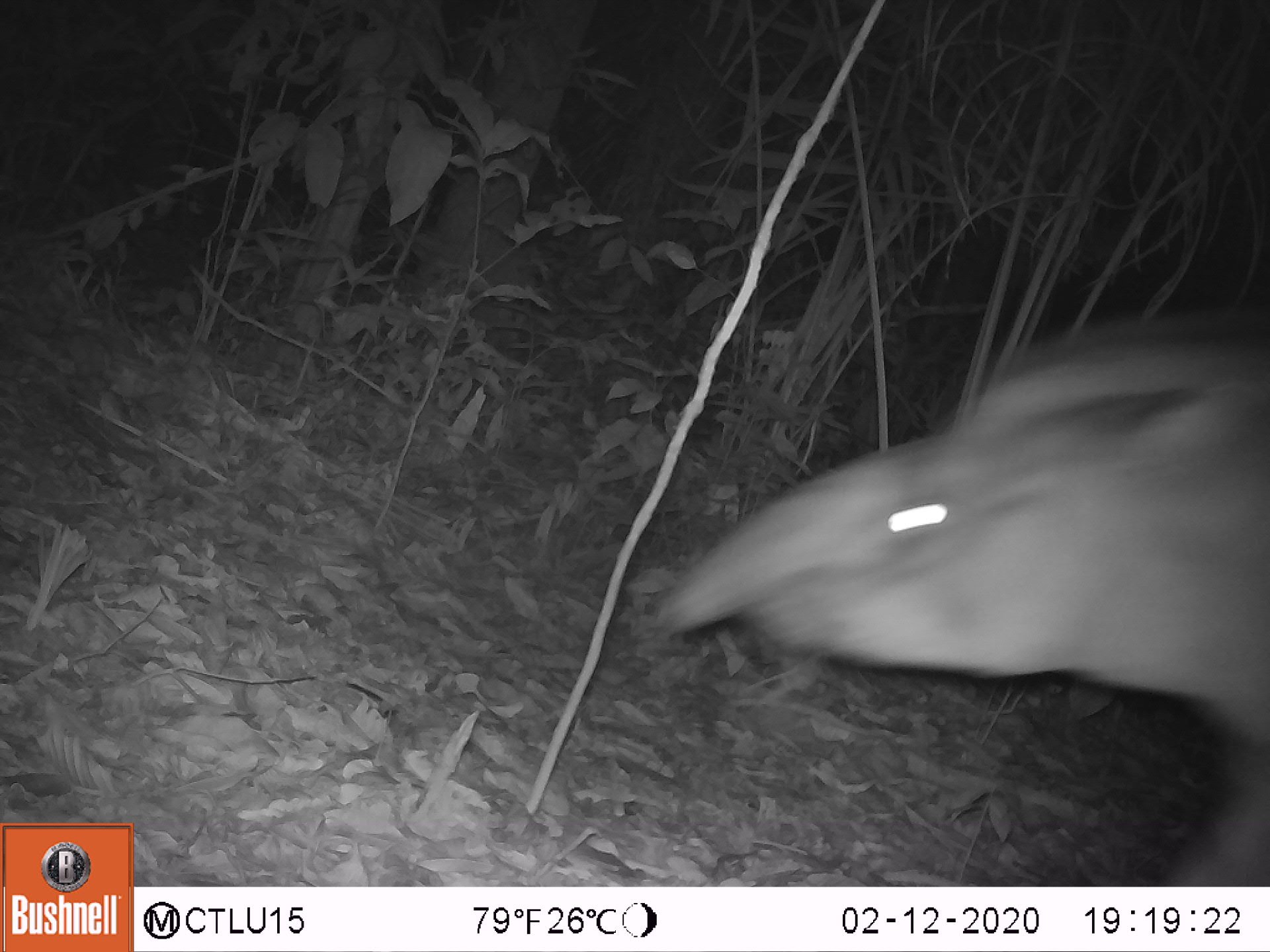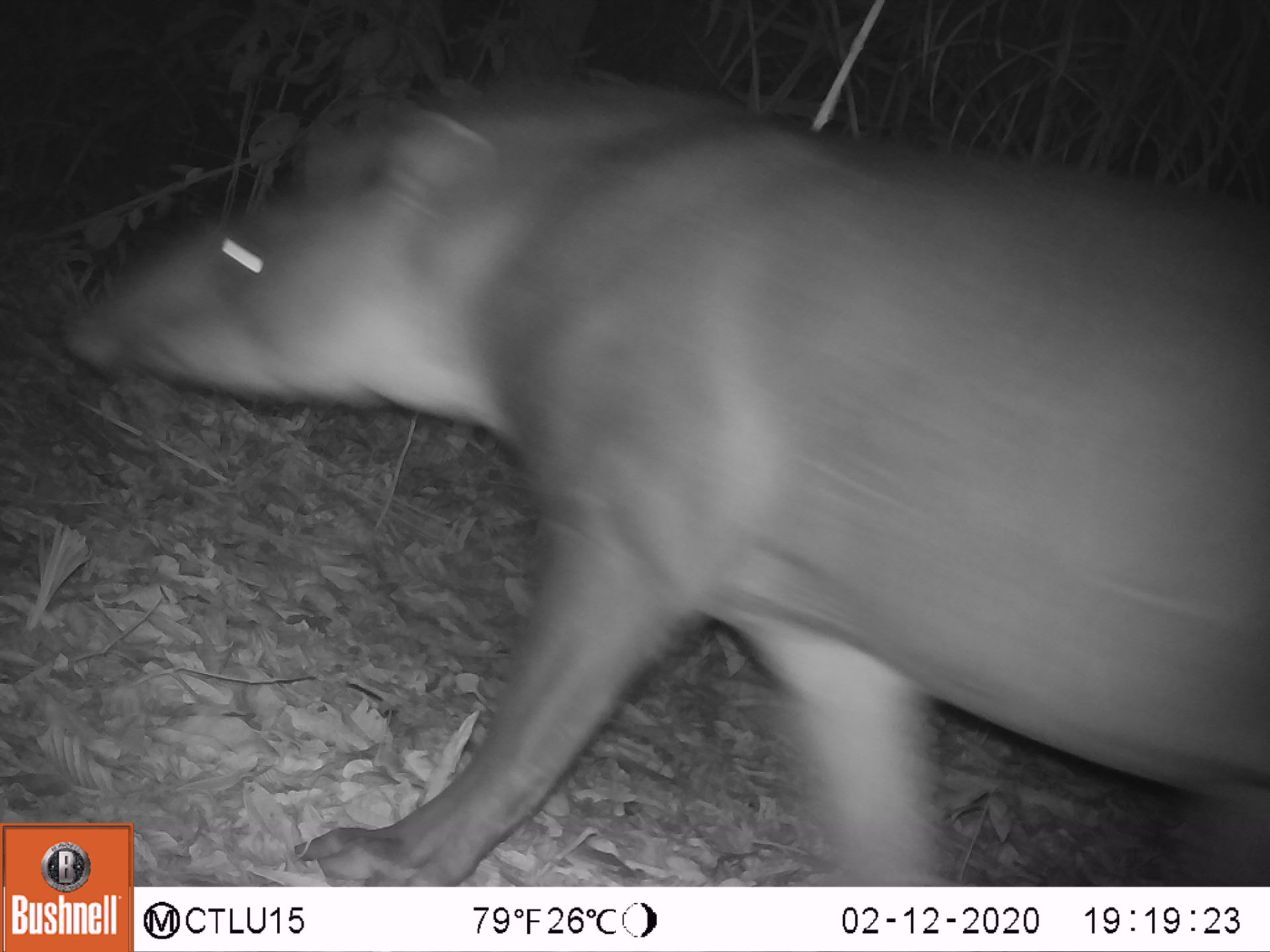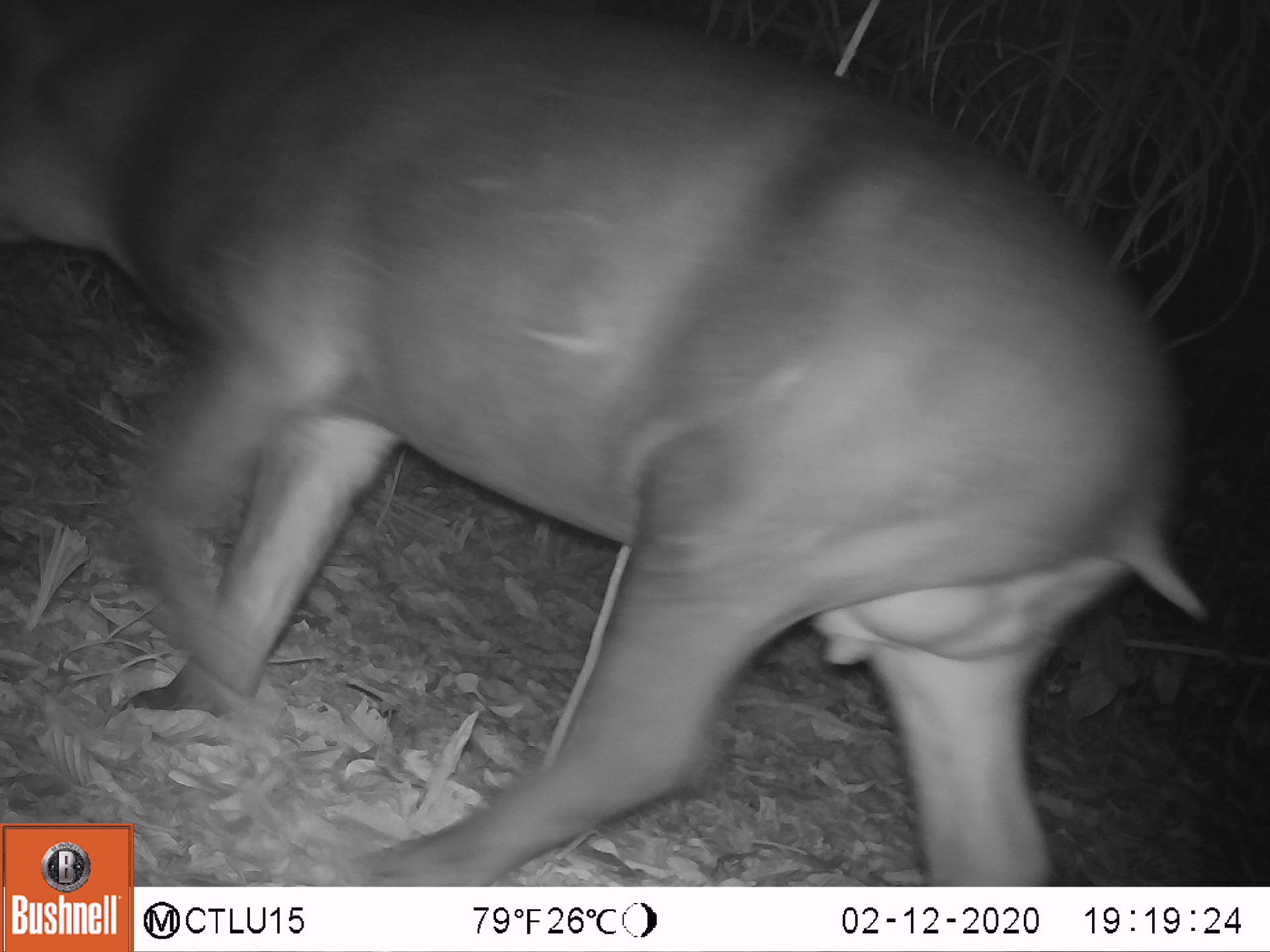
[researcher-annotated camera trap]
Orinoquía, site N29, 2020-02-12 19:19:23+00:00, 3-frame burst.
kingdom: Animalia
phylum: Chordata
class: Mammalia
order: Perissodactyla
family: Tapiridae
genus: Tapirus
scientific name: Tapirus terrestris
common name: lowland tapir